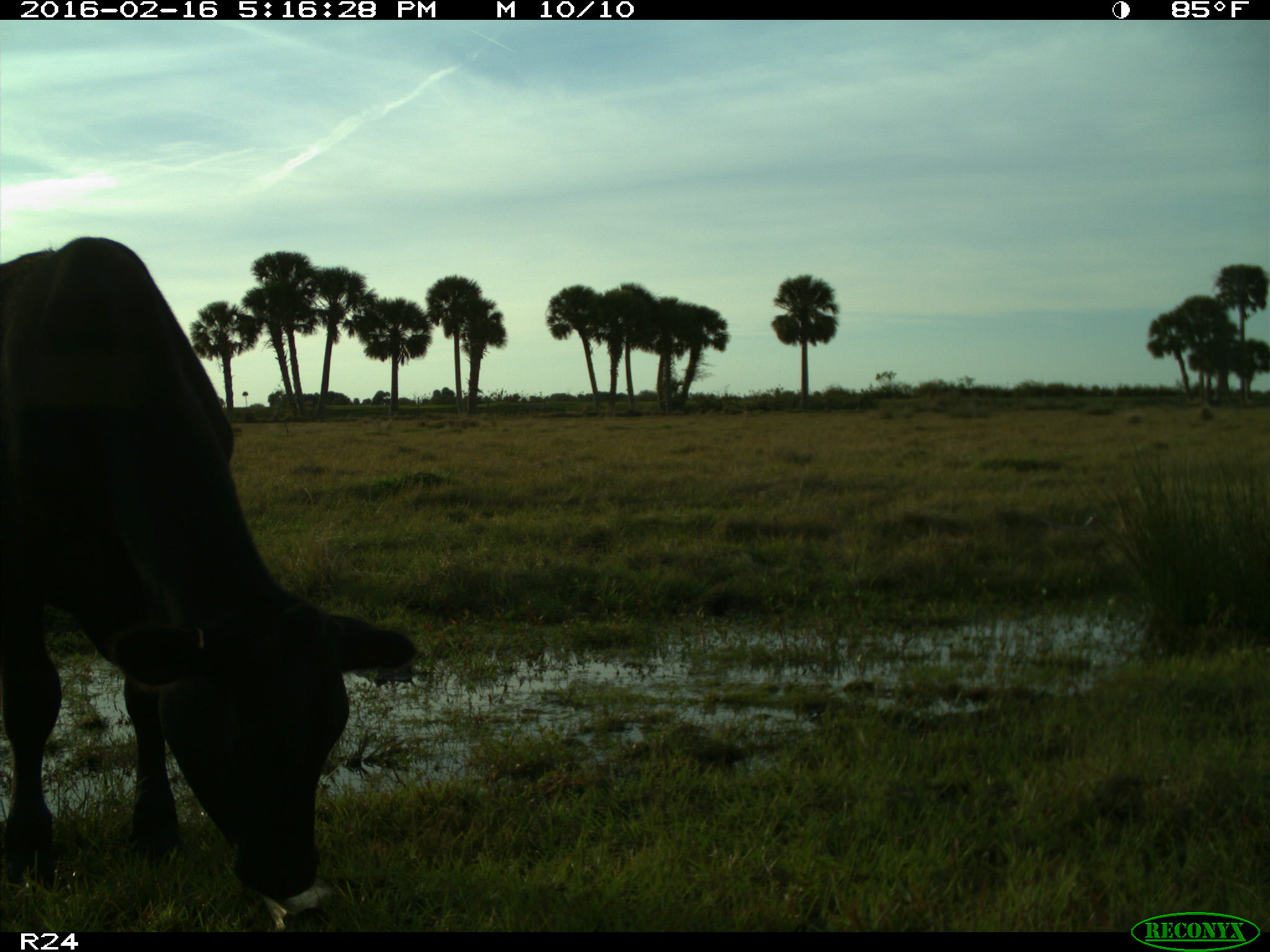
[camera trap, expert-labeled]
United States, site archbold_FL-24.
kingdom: Animalia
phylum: Chordata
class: Mammalia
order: Artiodactyla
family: Bovidae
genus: Bos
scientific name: Bos taurus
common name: domestic cow